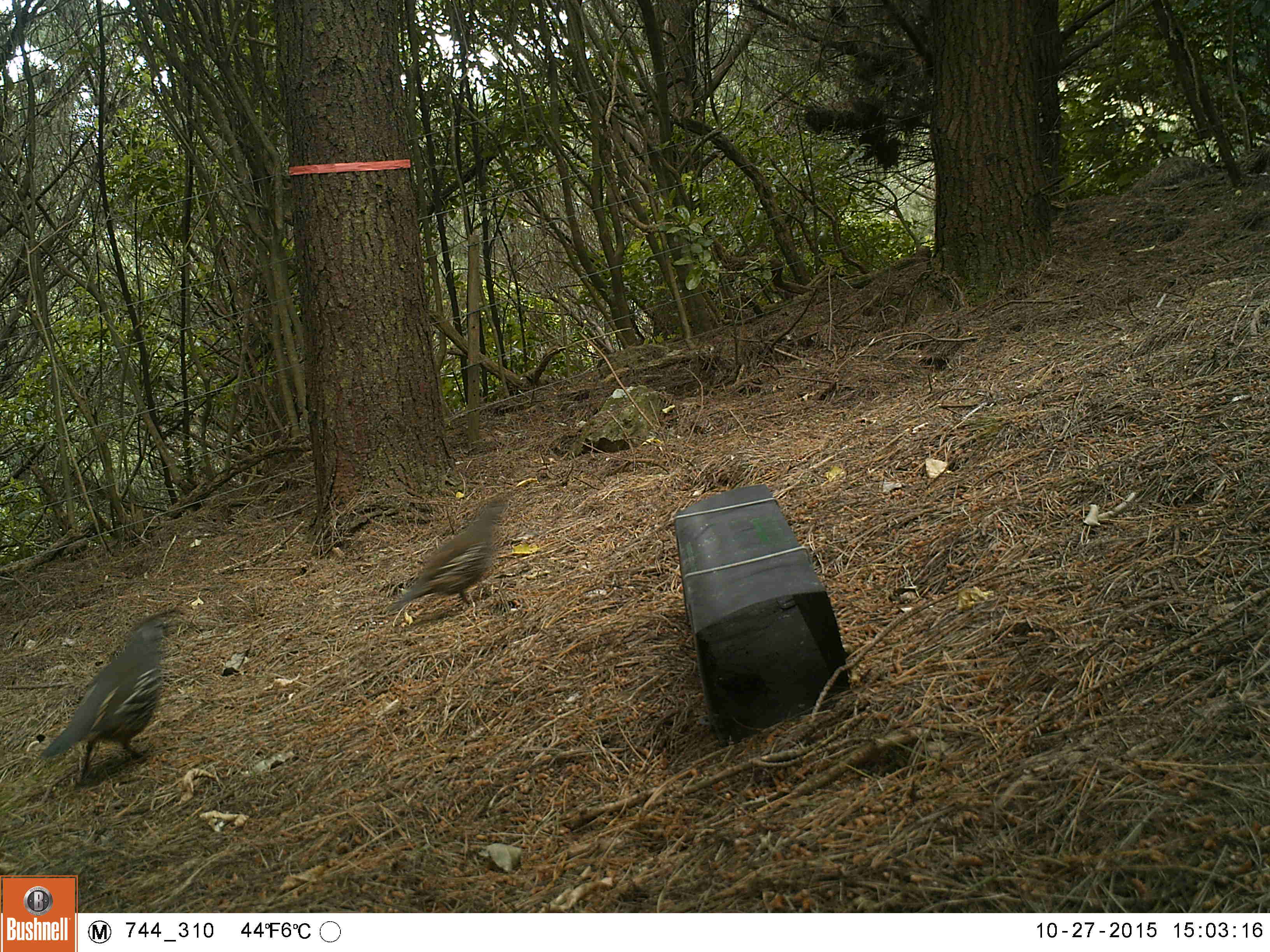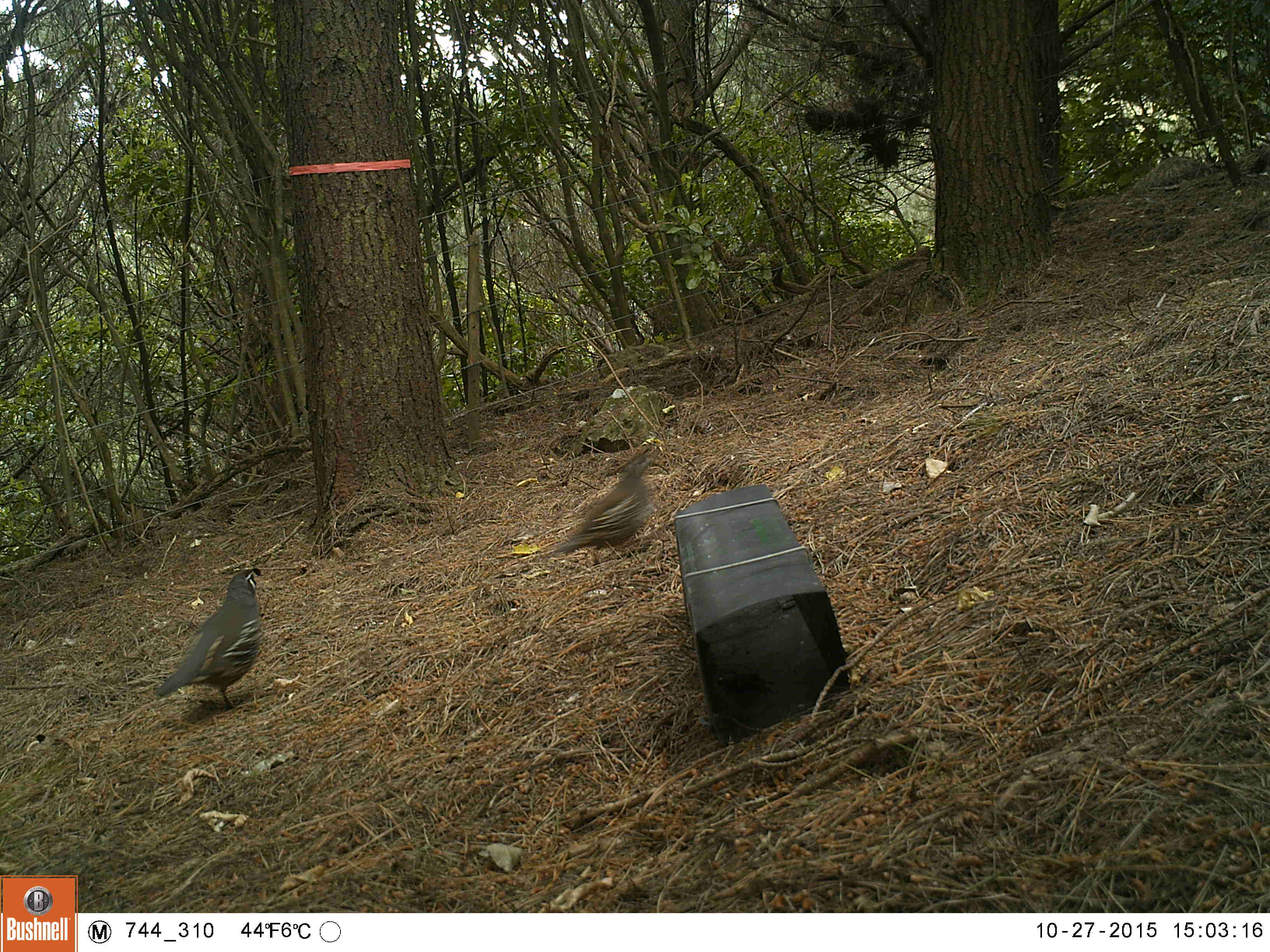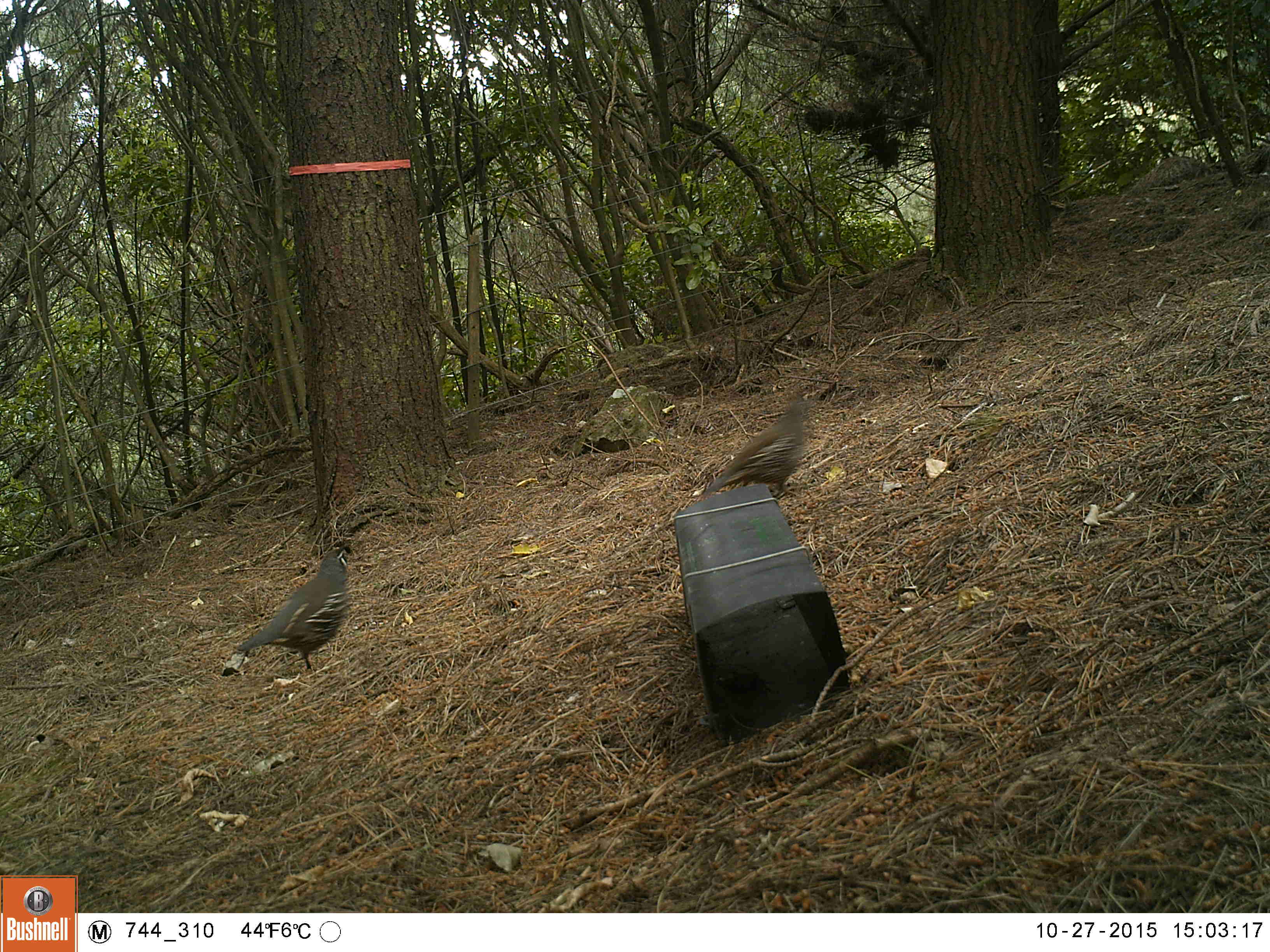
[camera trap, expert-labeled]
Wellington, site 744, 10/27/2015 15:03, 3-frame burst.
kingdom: Animalia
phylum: Chordata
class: Aves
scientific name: Aves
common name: bird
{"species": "bird (Aves)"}